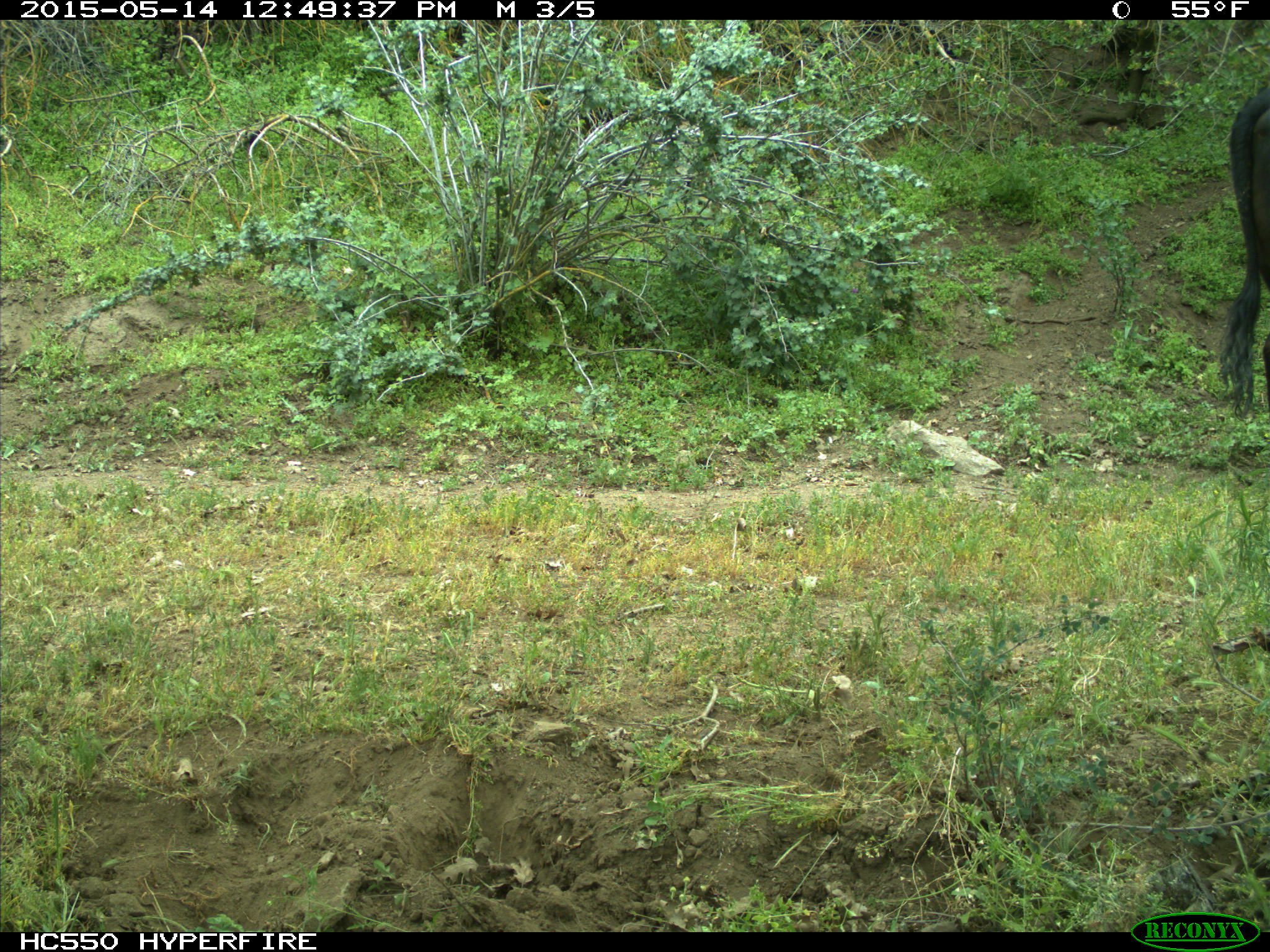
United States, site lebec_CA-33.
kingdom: Animalia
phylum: Chordata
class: Mammalia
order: Artiodactyla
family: Bovidae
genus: Bos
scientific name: Bos taurus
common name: domestic cow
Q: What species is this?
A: Bos taurus (domestic cow).